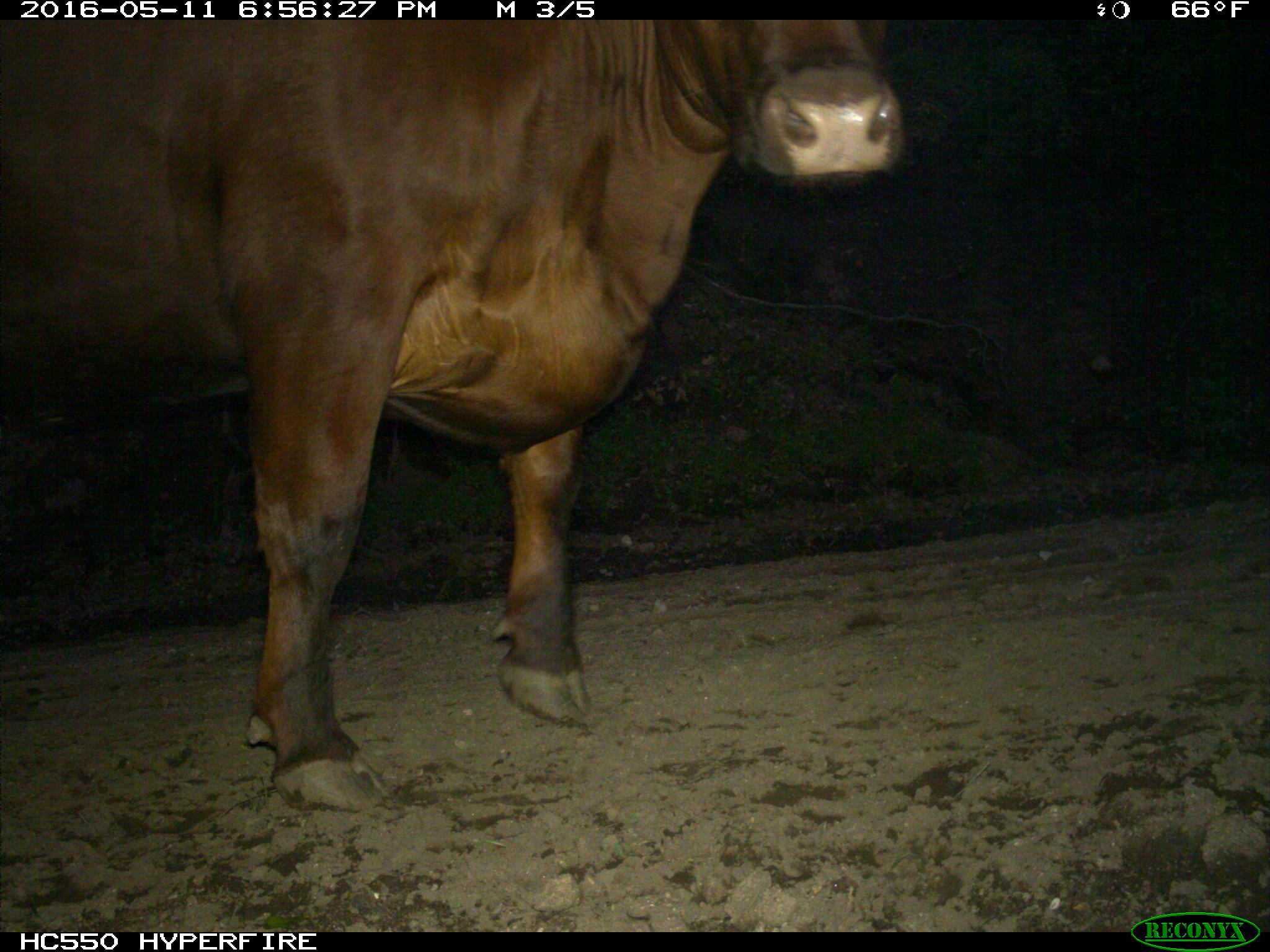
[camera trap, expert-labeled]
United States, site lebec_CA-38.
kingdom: Animalia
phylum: Chordata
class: Mammalia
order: Artiodactyla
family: Bovidae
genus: Bos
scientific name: Bos taurus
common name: domestic cow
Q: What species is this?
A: Bos taurus (domestic cow).